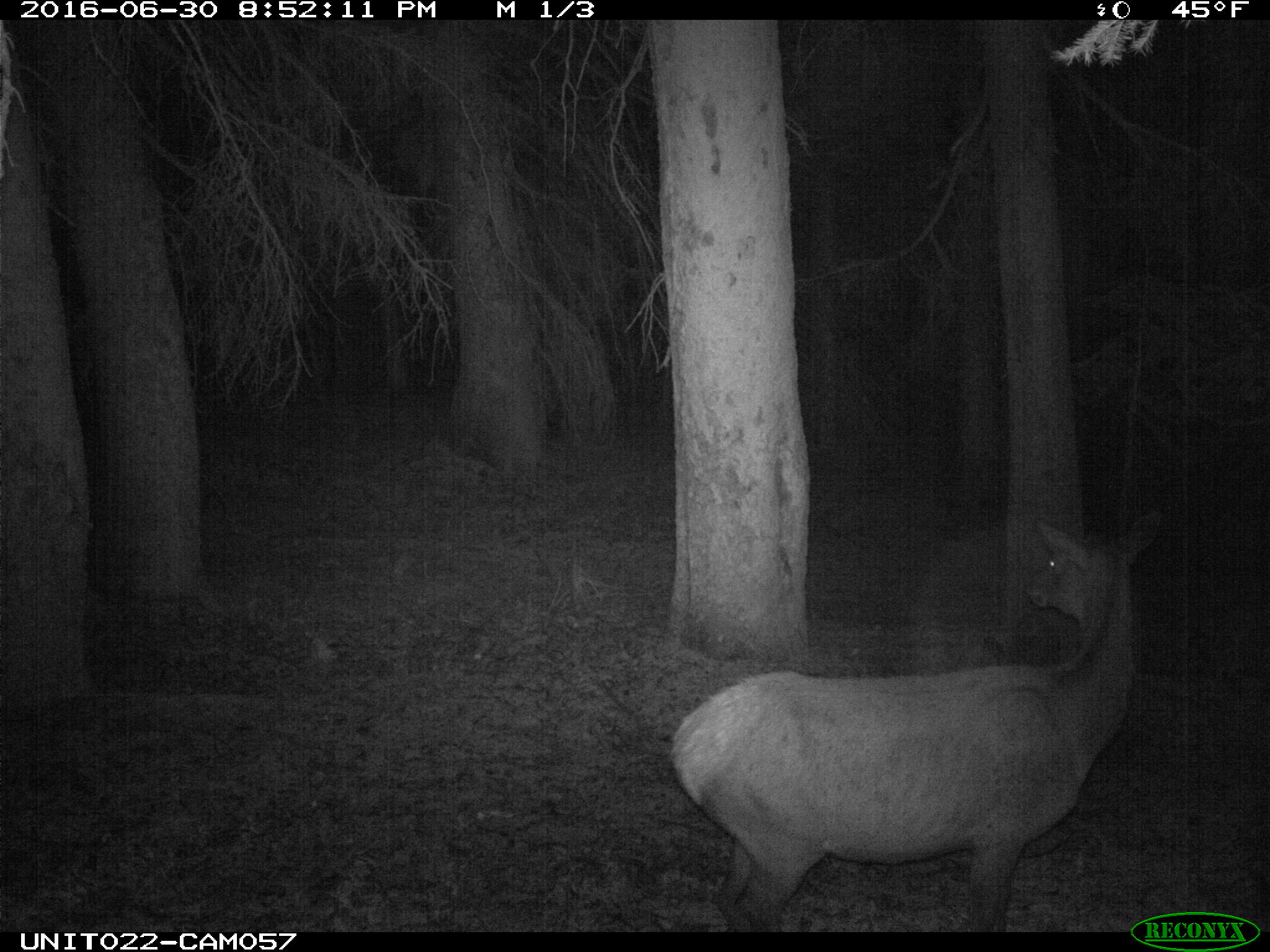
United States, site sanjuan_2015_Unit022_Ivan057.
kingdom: Animalia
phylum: Chordata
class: Mammalia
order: Artiodactyla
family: Cervidae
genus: Cervus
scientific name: Cervus elaphus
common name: red deer